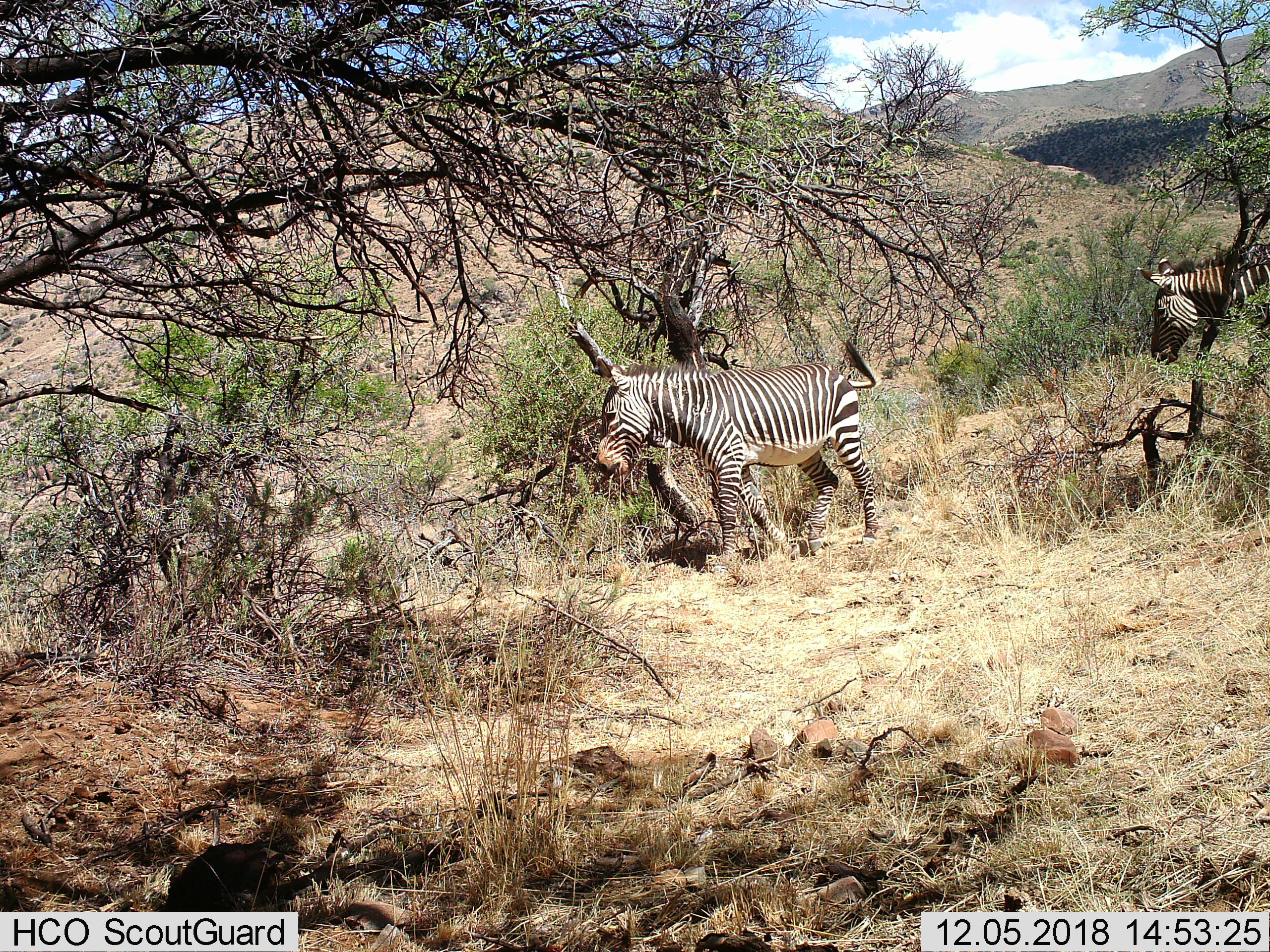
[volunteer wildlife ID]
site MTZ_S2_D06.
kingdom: Animalia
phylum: Chordata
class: Mammalia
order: Perissodactyla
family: Equidae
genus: Equus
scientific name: Equus zebra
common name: mountain zebra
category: zebramountain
Zebramountain (mountain zebra) (Equus zebra), count 2. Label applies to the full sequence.